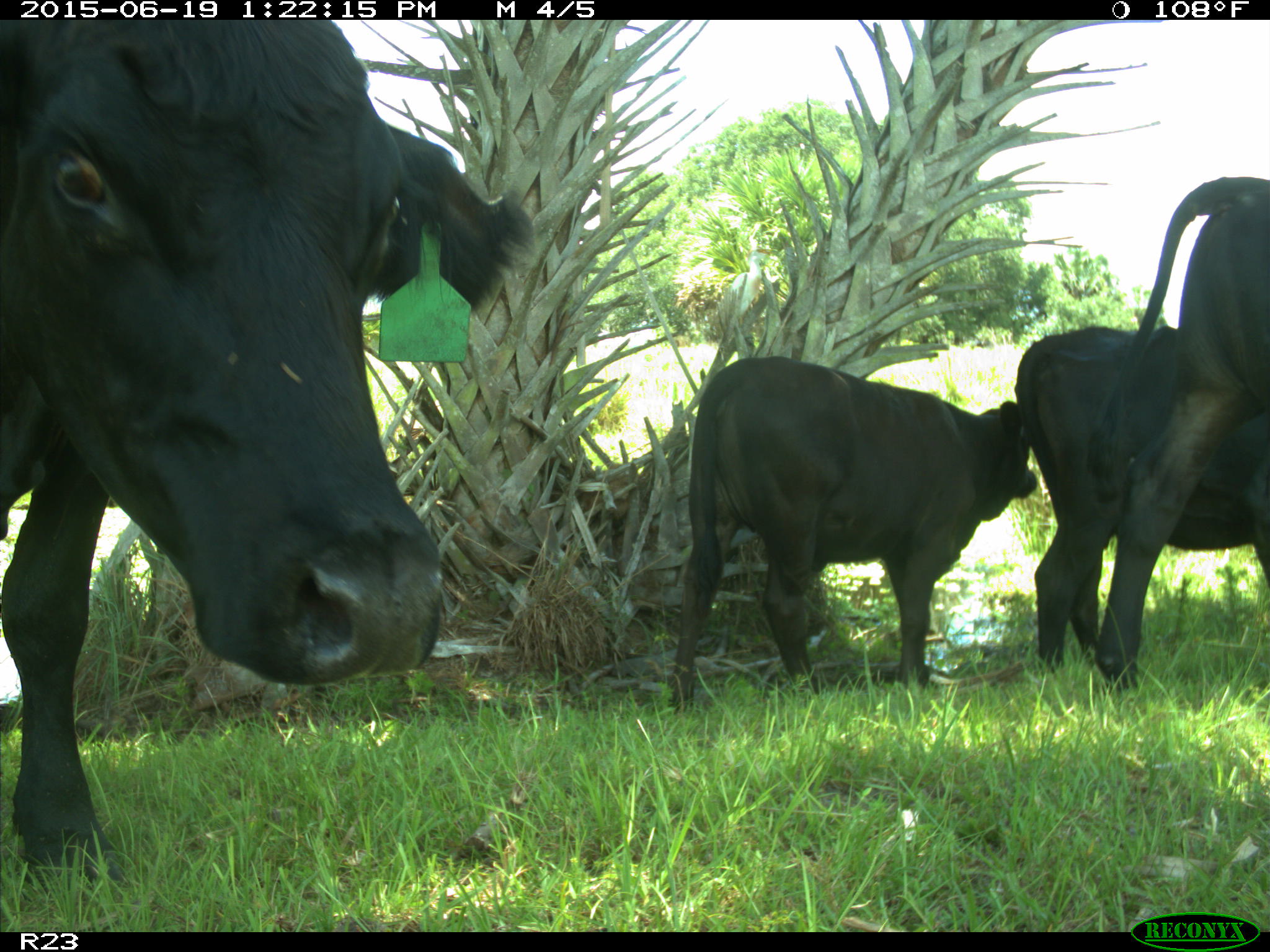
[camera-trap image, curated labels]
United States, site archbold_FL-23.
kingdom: Animalia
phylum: Chordata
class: Mammalia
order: Artiodactyla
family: Suidae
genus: Sus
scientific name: Sus scrofa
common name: wild boar